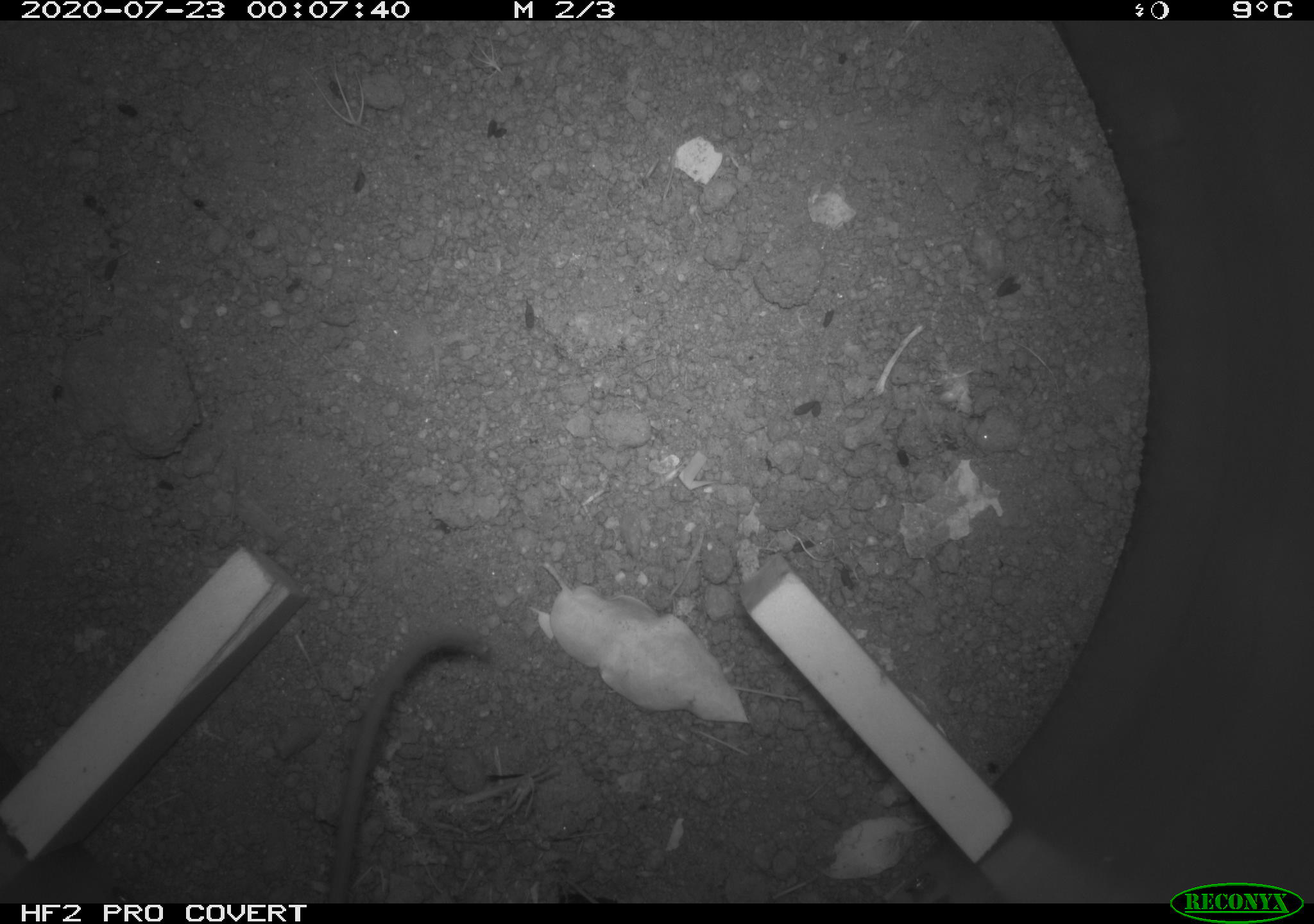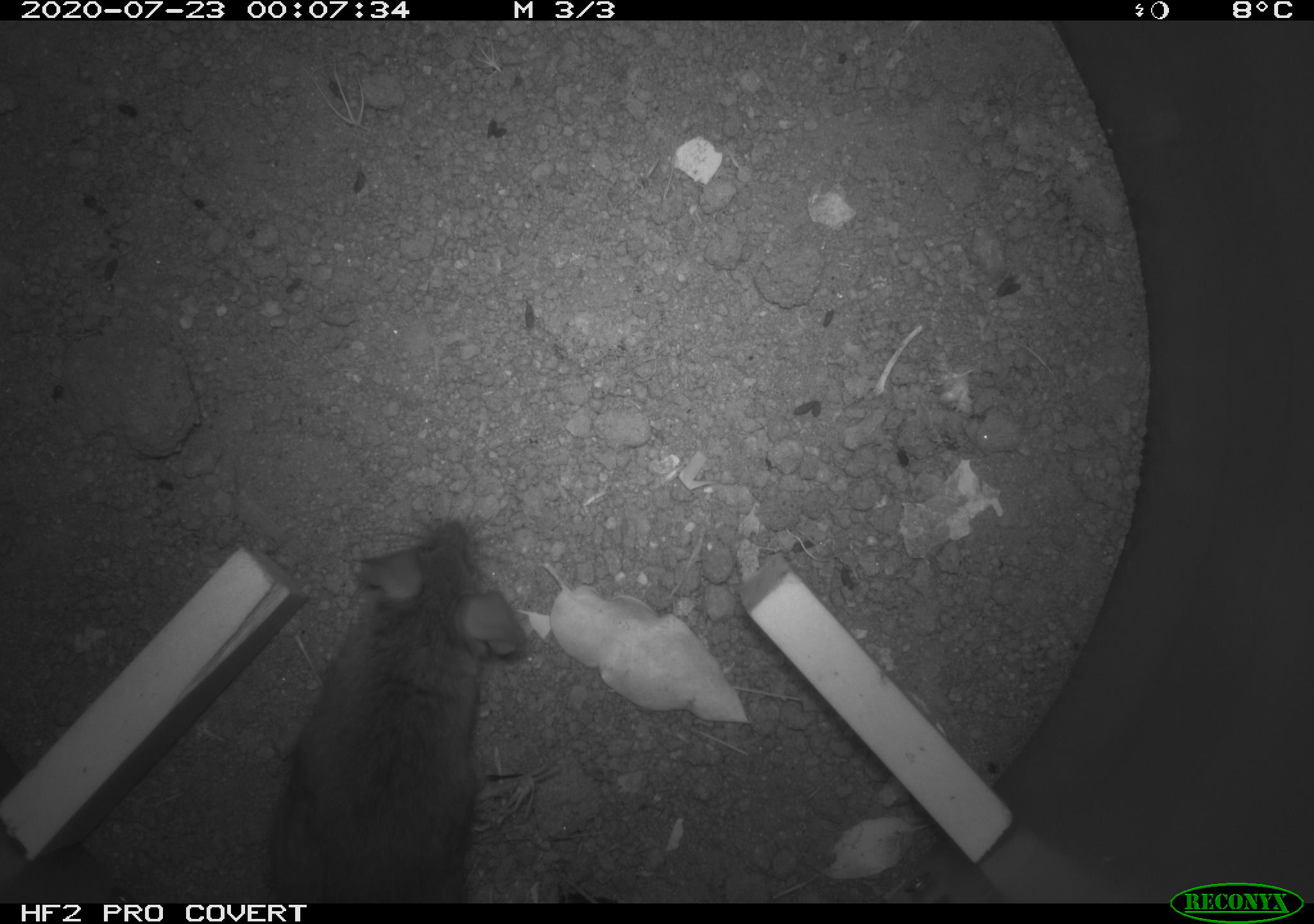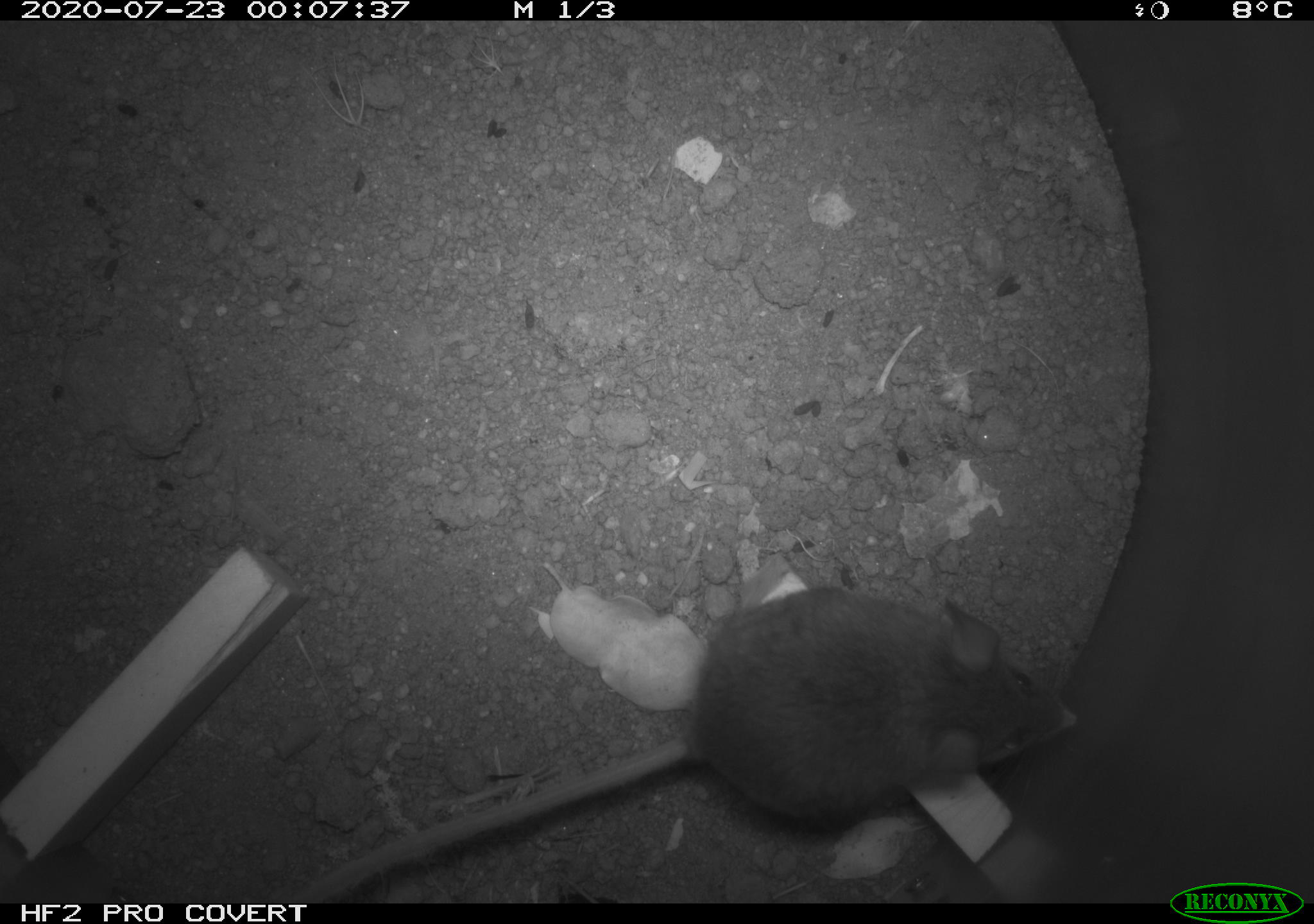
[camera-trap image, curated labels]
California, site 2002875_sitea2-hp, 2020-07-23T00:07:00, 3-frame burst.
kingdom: Animalia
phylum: Chordata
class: Mammalia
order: Rodentia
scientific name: Rodentia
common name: rodent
Rodent (Rodentia).